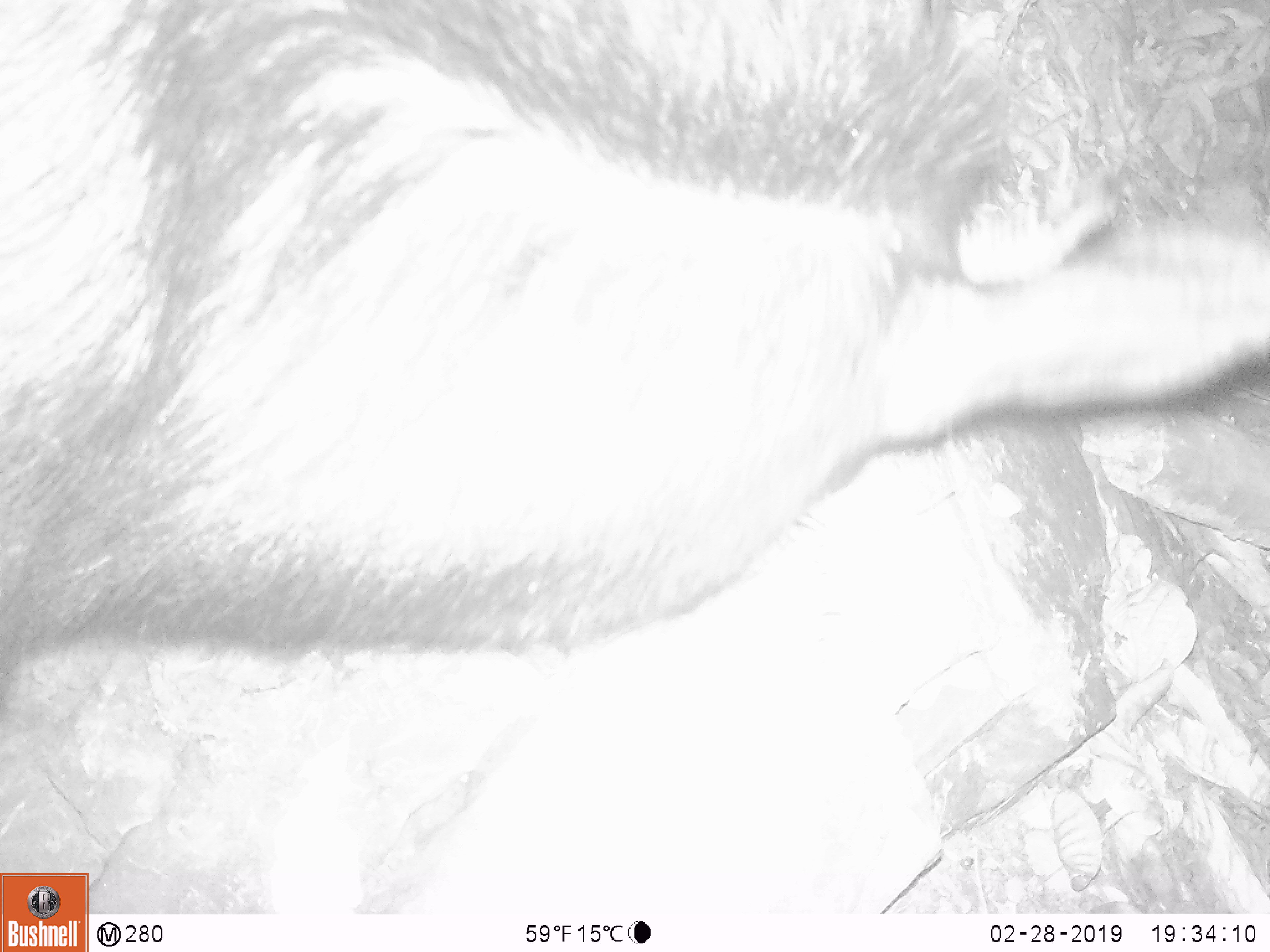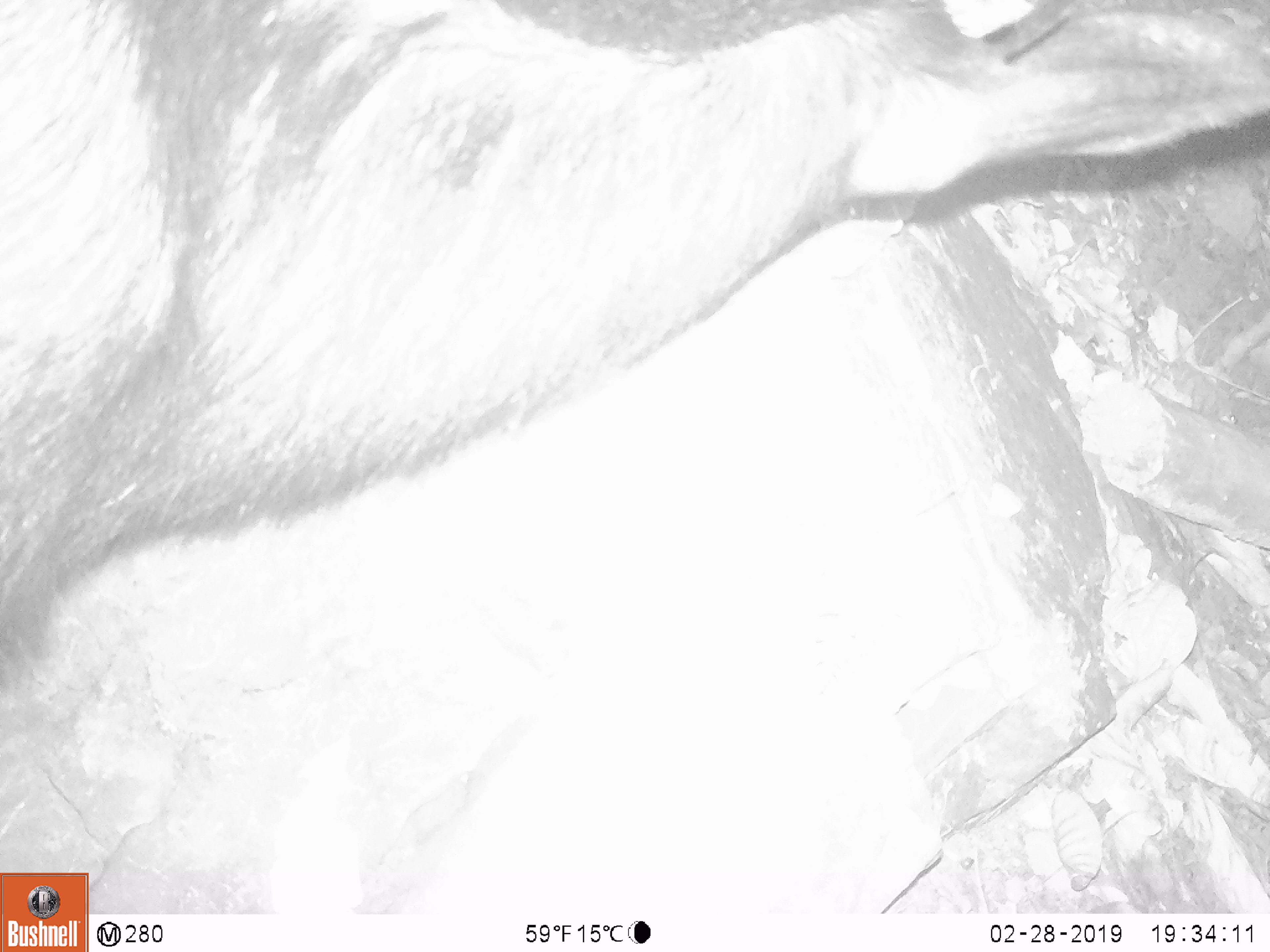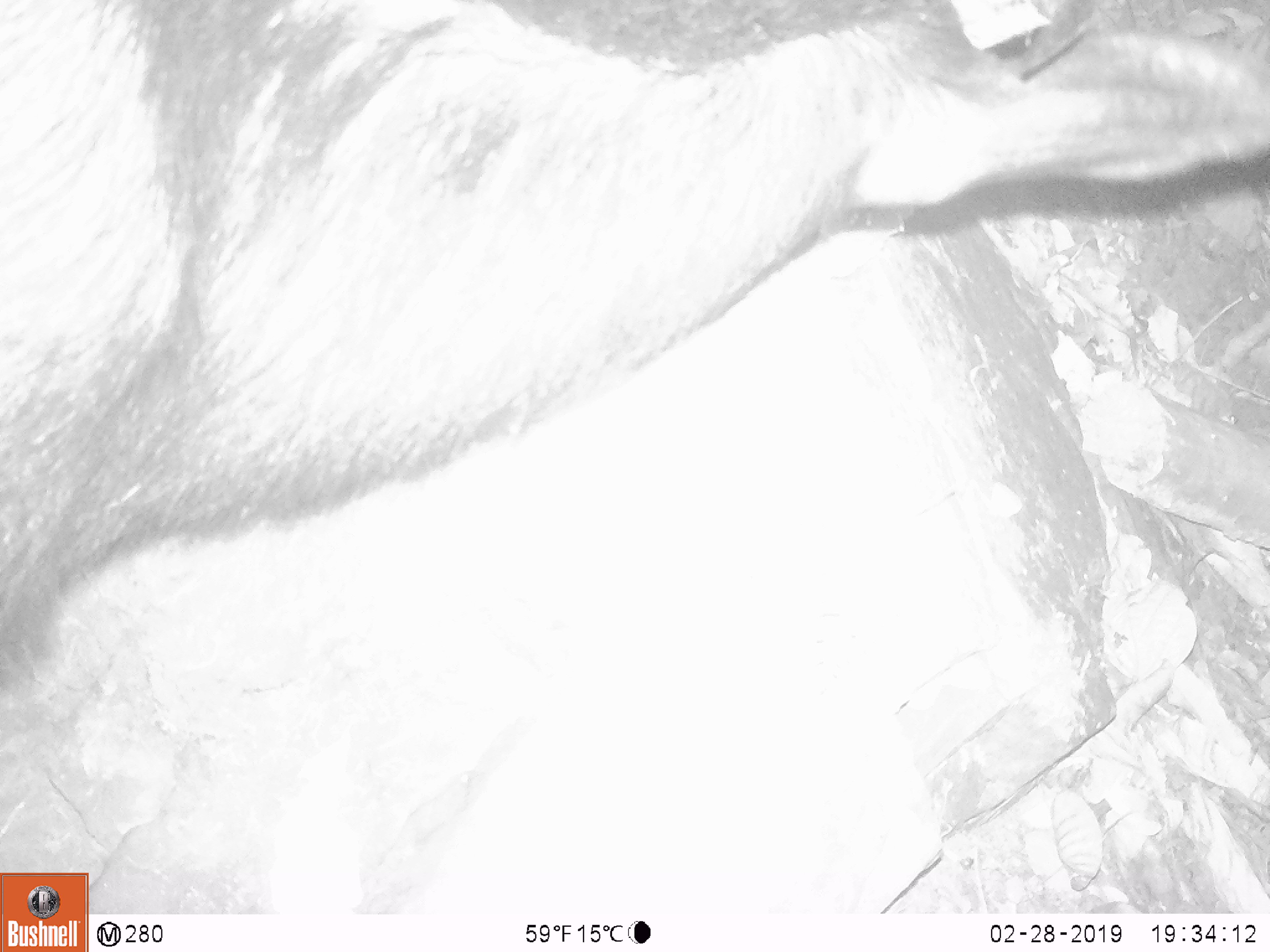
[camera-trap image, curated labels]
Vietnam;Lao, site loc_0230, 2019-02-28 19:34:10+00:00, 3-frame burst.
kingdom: Animalia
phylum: Chordata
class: Mammalia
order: Artiodactyla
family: Bovidae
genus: Capricornis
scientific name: Capricornis sumatraensis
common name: chinese serow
Chinese serow (Capricornis sumatraensis). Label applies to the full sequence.